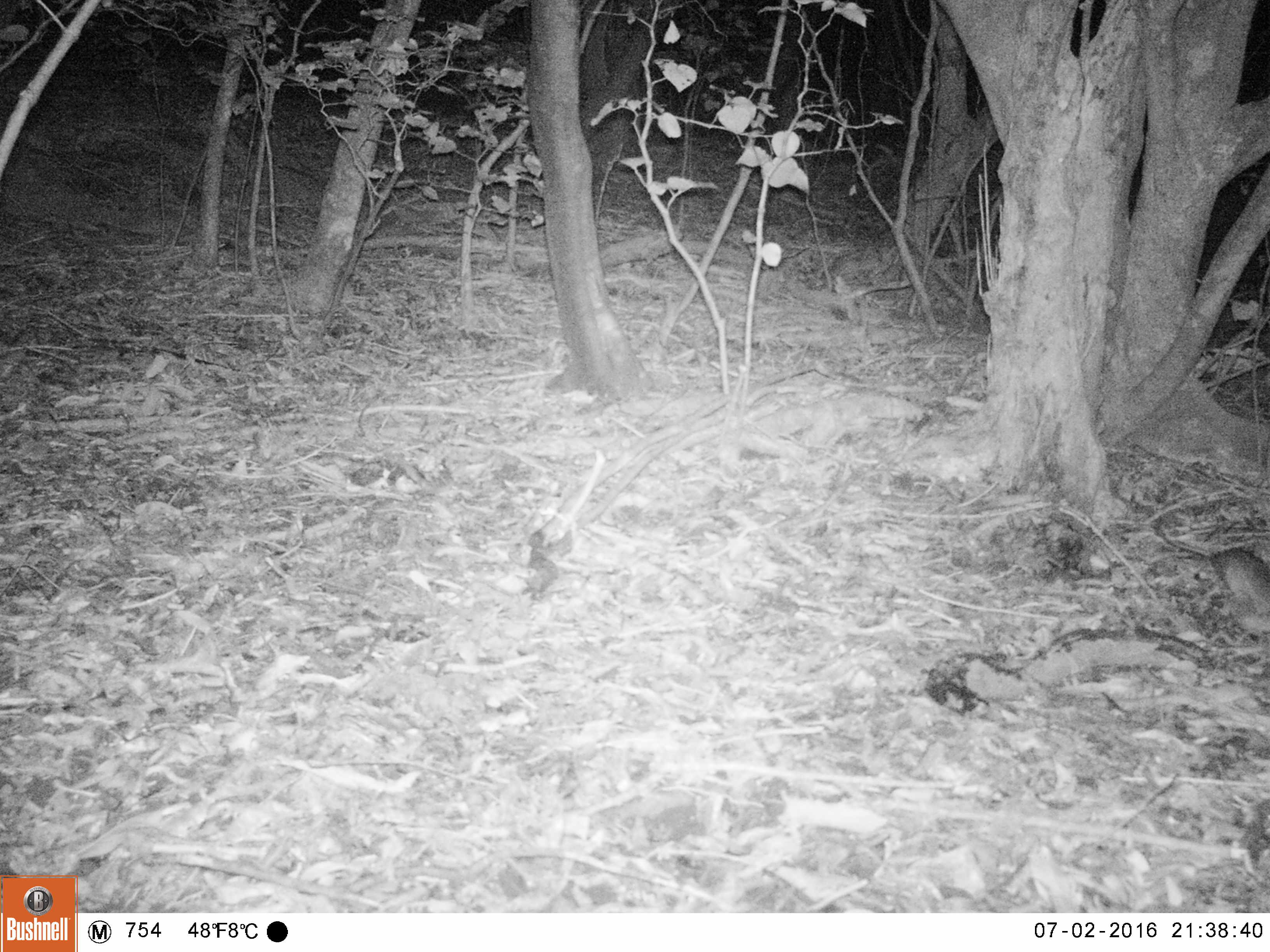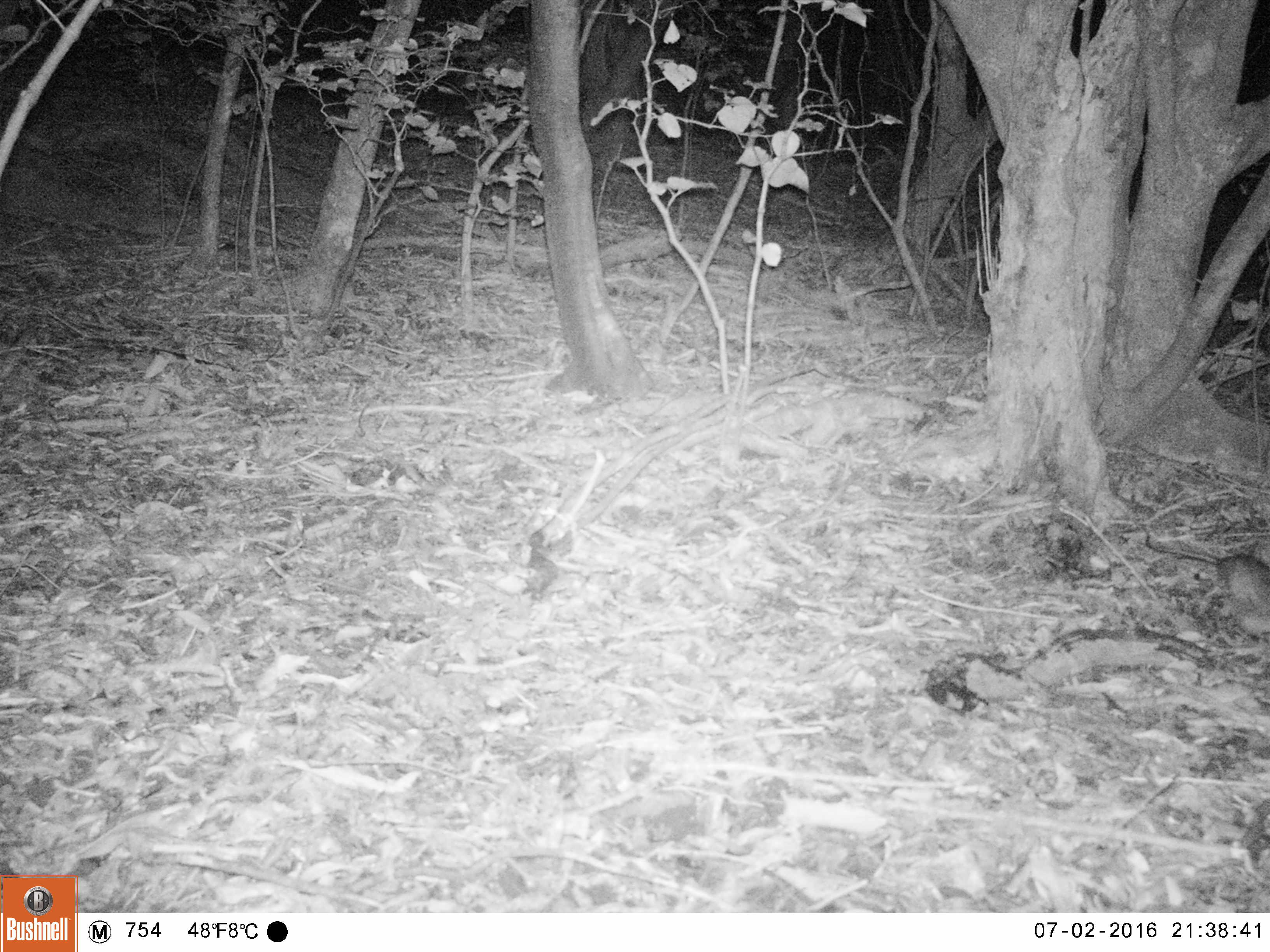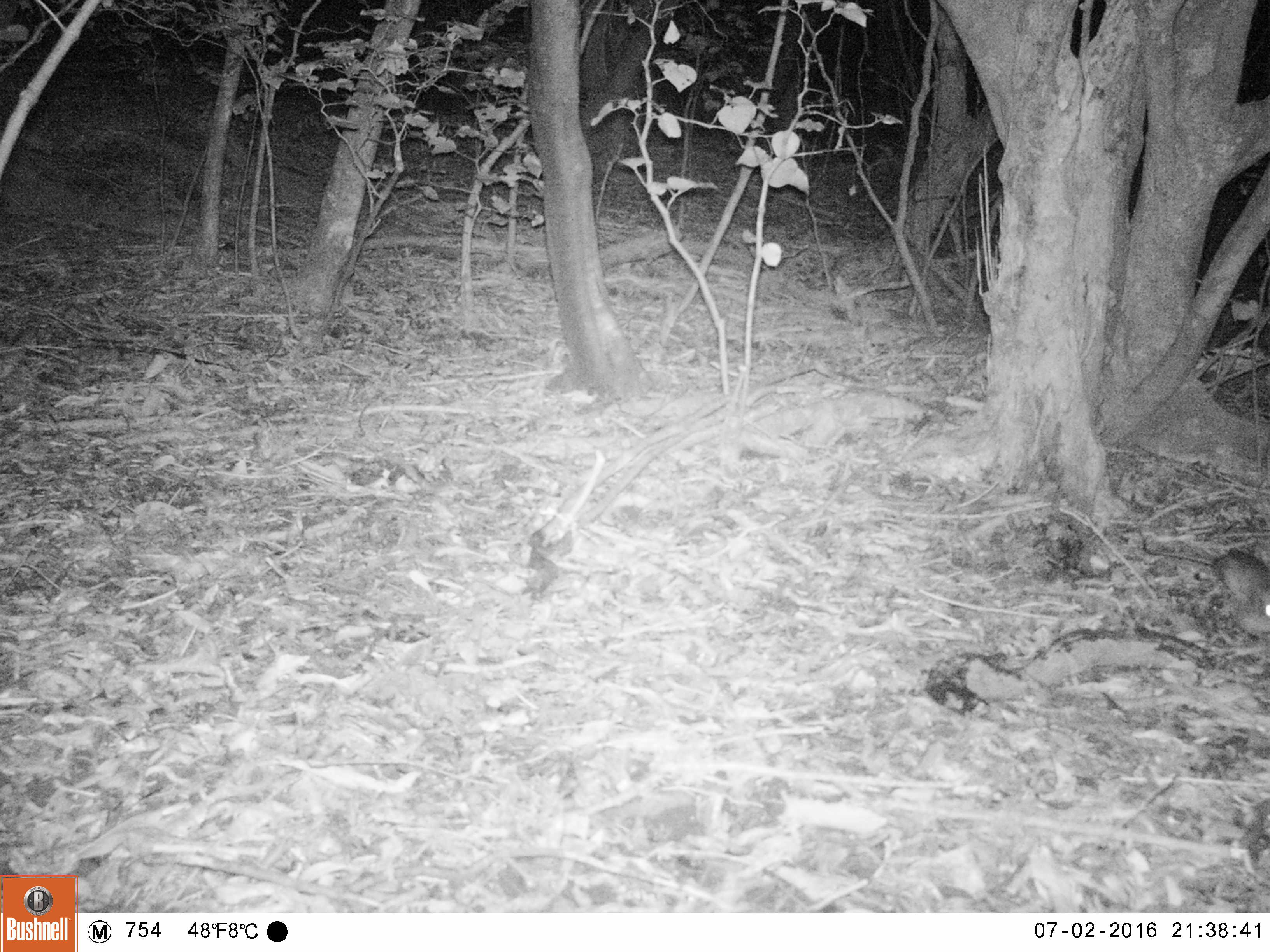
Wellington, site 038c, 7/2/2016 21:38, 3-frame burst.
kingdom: Animalia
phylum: Chordata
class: Mammalia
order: Rodentia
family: Muridae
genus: Rattus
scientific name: Rattus rattus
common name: ship rat